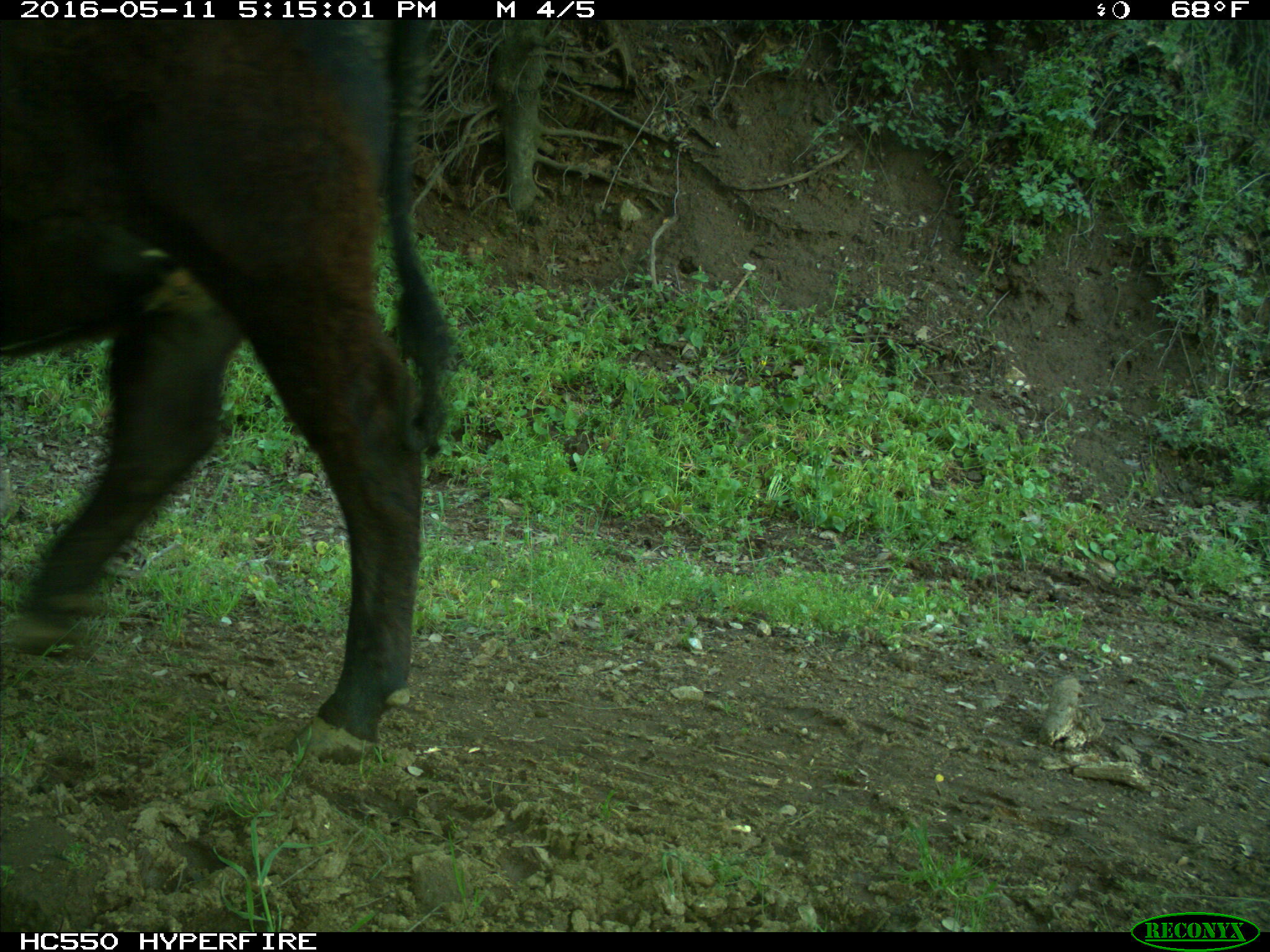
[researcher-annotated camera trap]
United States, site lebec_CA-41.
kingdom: Animalia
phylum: Chordata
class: Mammalia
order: Artiodactyla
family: Bovidae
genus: Bos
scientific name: Bos taurus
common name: domestic cow